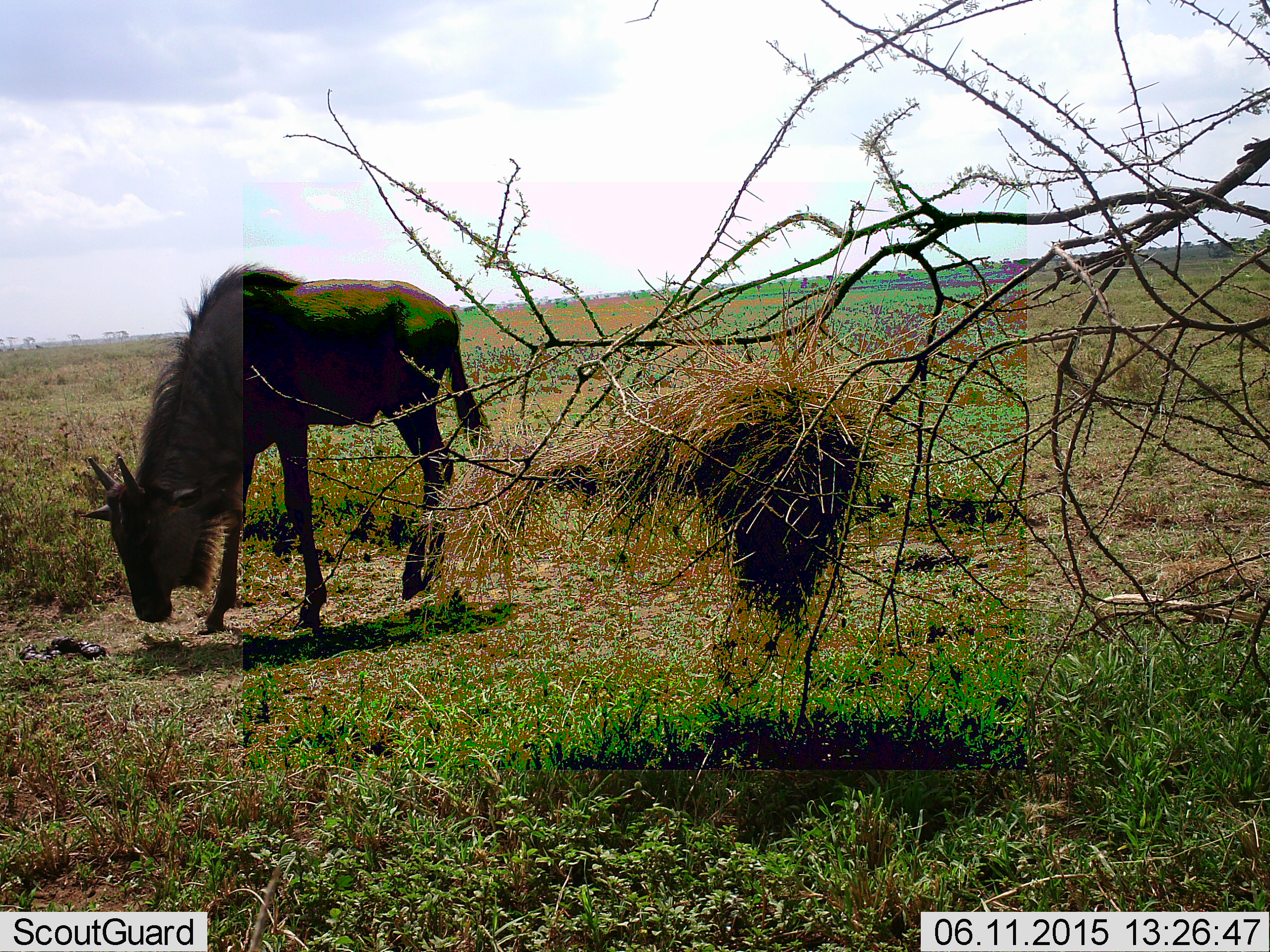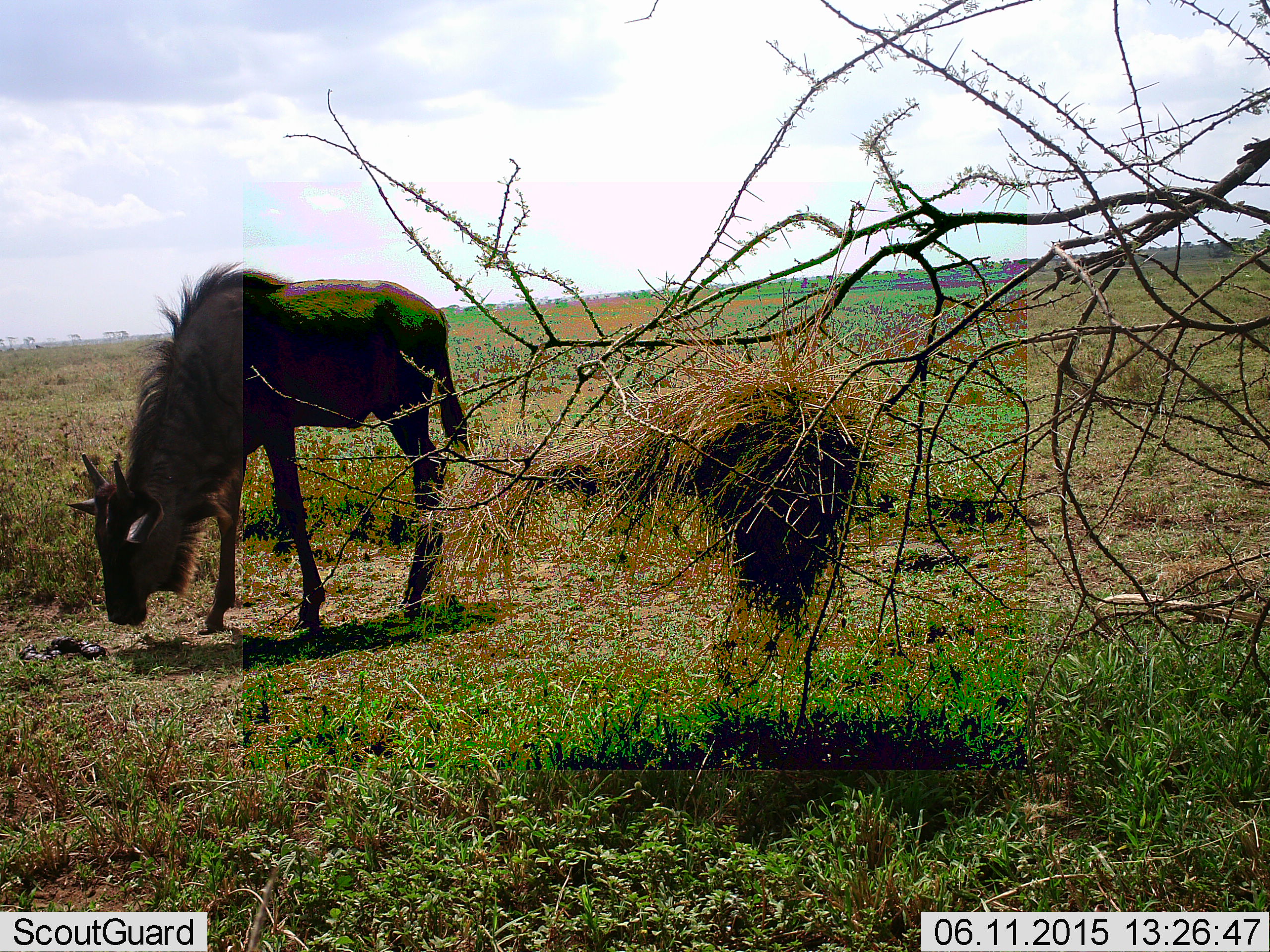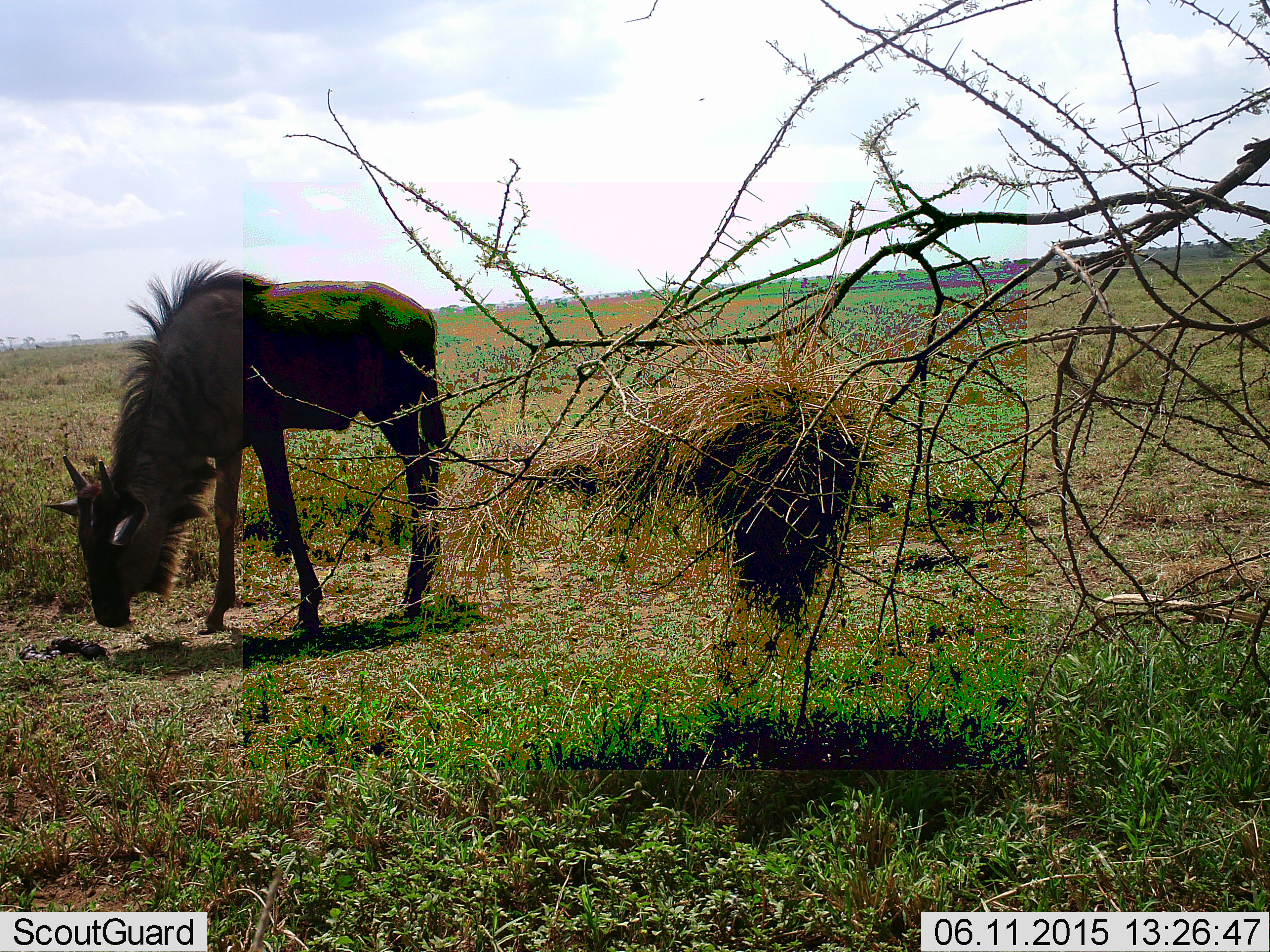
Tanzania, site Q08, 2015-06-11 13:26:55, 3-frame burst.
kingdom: Animalia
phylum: Chordata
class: Mammalia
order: Artiodactyla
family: Bovidae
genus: Connochaetes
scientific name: Connochaetes taurinus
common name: blue wildebeest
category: wildebeest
Wildebeest (blue wildebeest) (Connochaetes taurinus), count 1. Behavior (volunteer vote fractions): standing 50%, resting 0%, moving 0%, interacting 0%. Young present (vote fraction): 10%. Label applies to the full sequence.